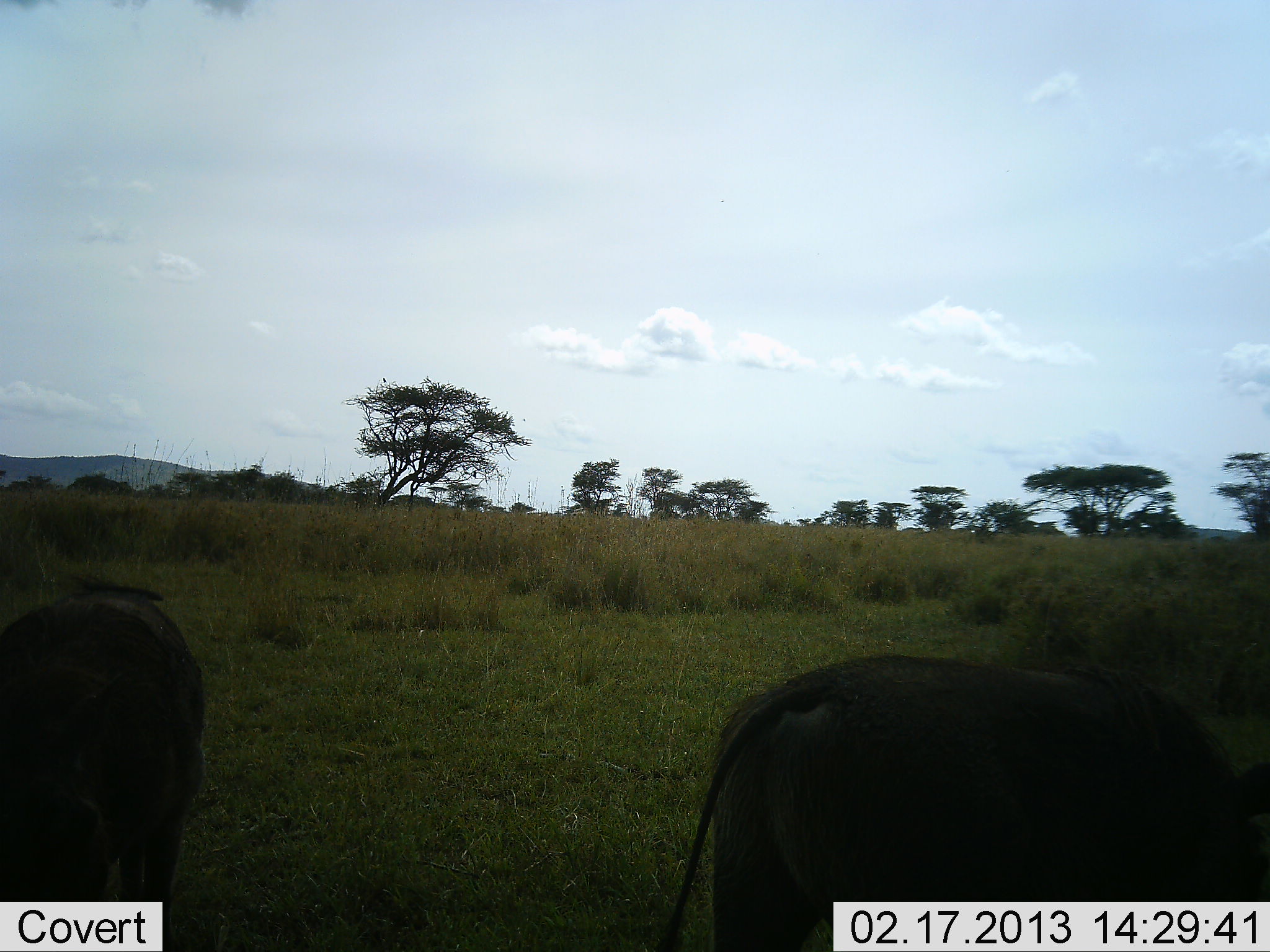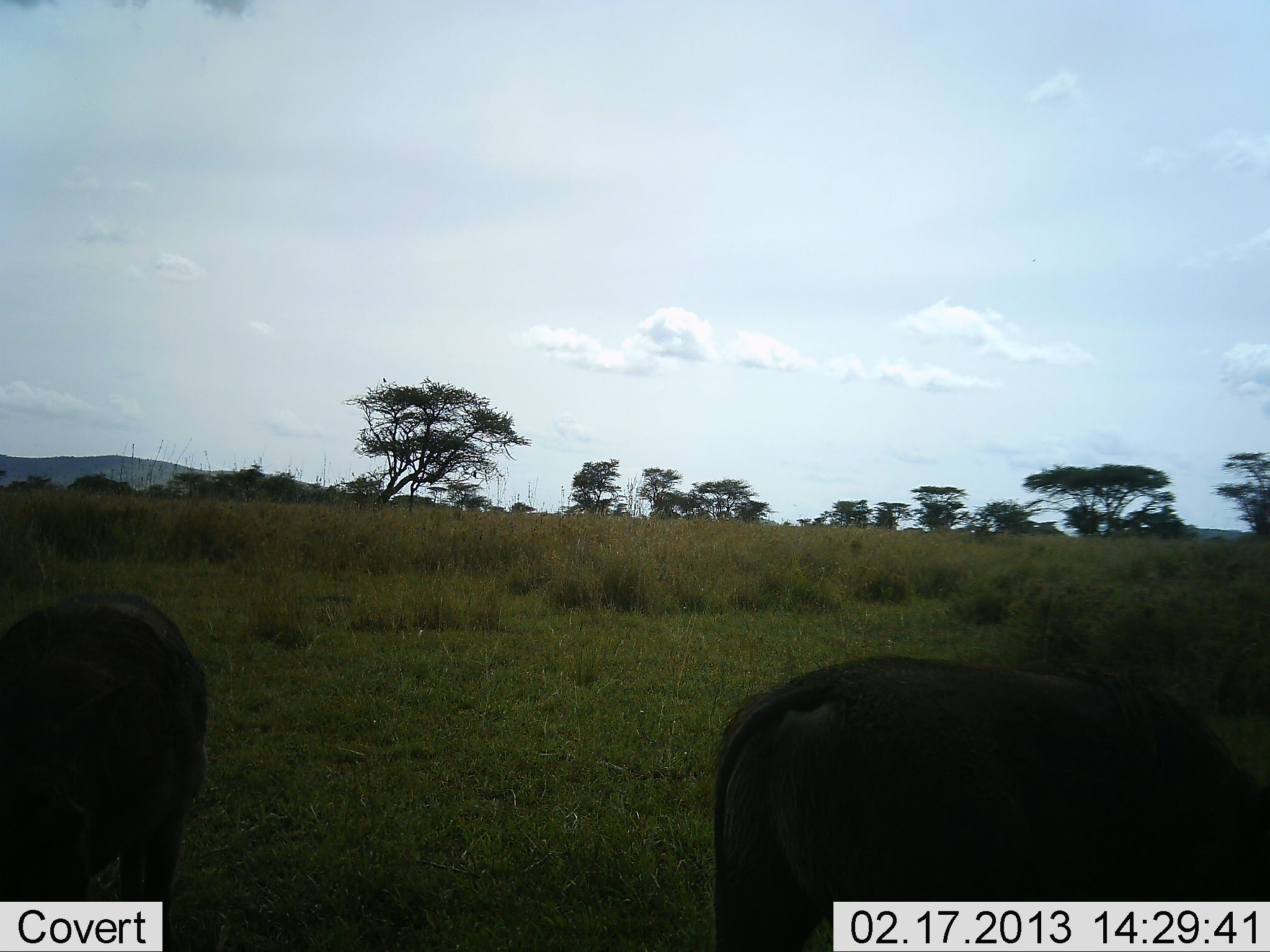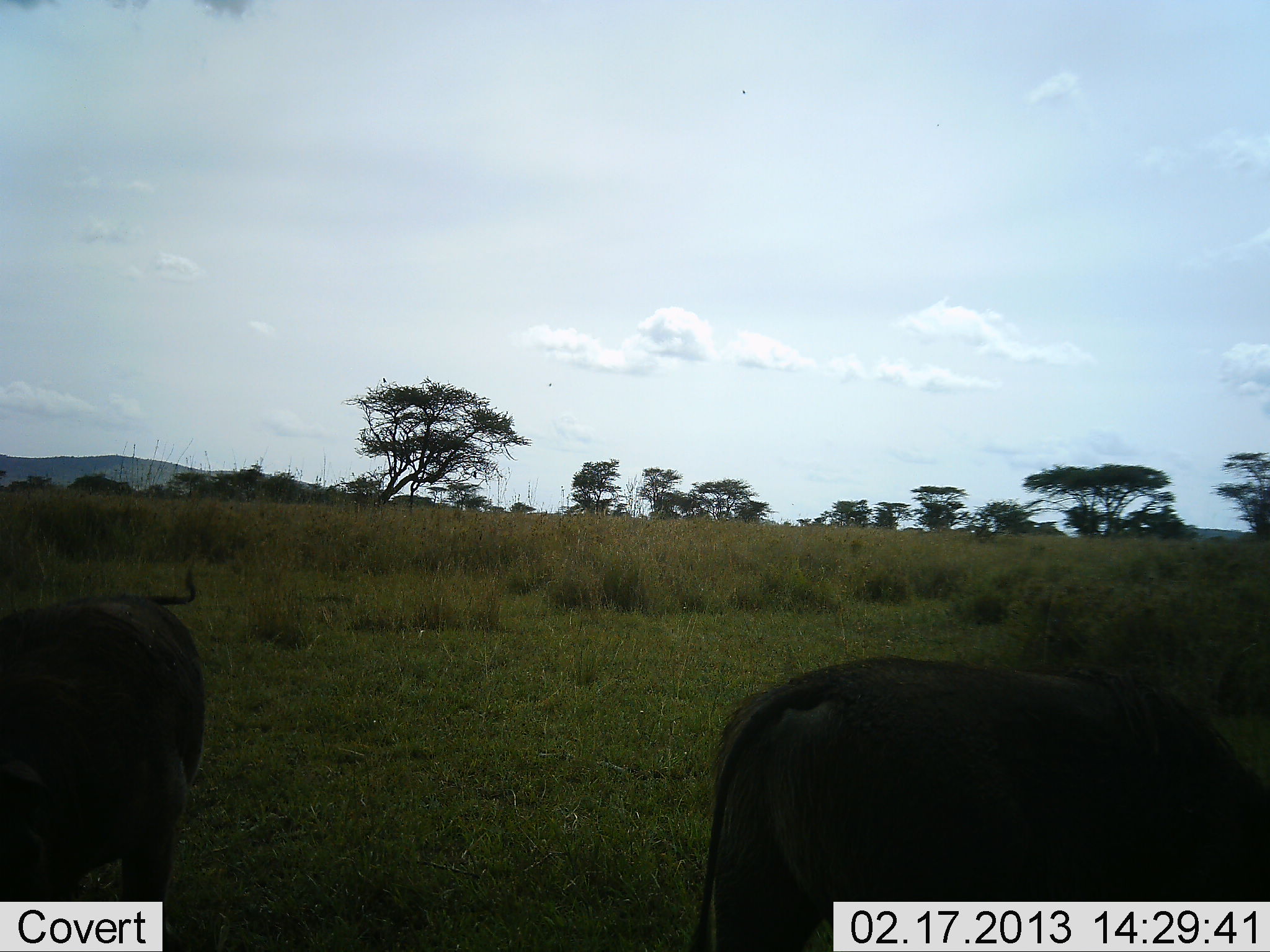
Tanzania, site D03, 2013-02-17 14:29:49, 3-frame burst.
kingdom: Animalia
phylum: Chordata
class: Mammalia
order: Artiodactyla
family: Suidae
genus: Phacochoerus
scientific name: Phacochoerus africanus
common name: warthog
Warthog (Phacochoerus africanus), count 2. Behavior (volunteer vote fractions): standing 47%, resting 0%, moving 6%, interacting 0%. Young present (vote fraction): 0%. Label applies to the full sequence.